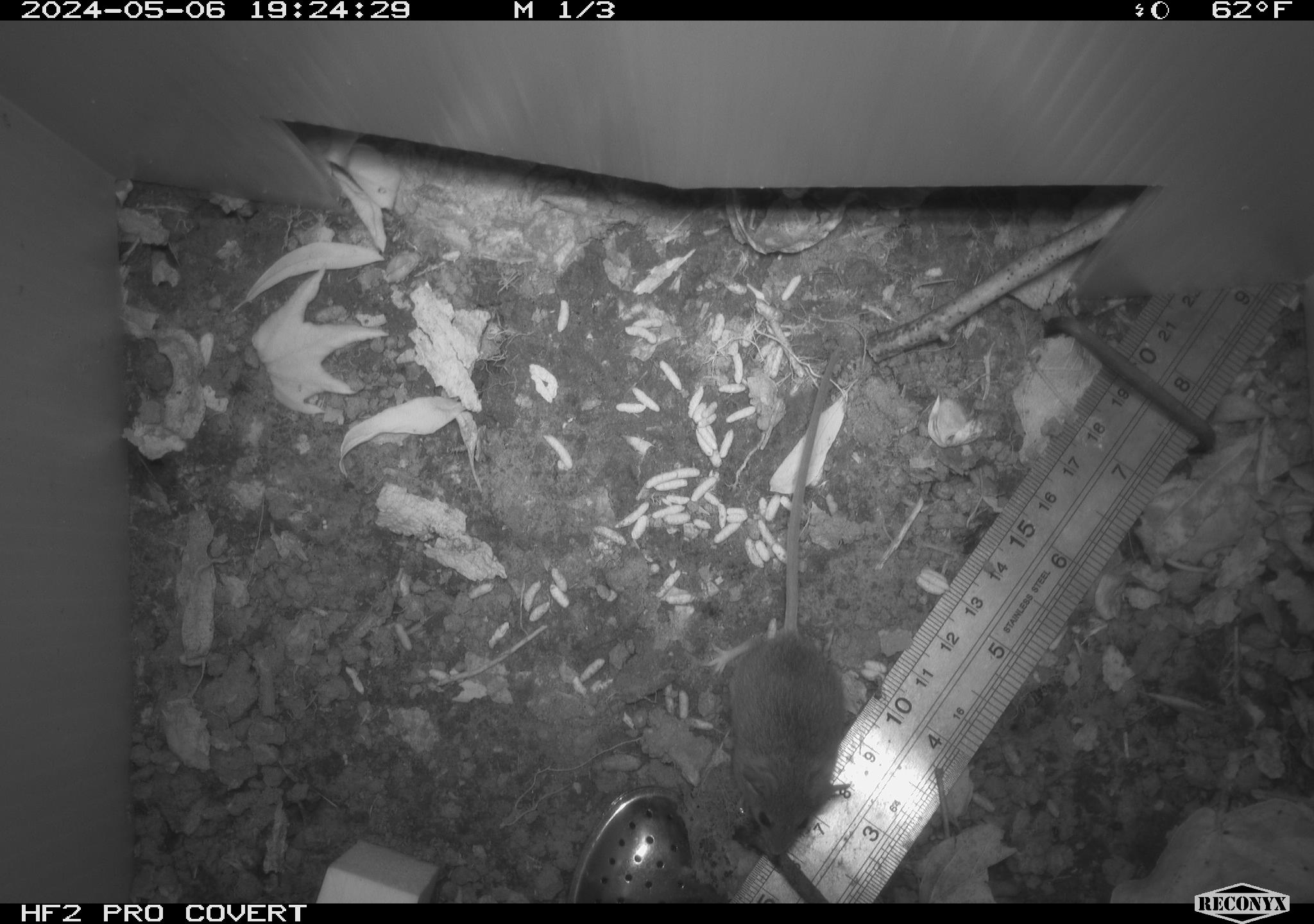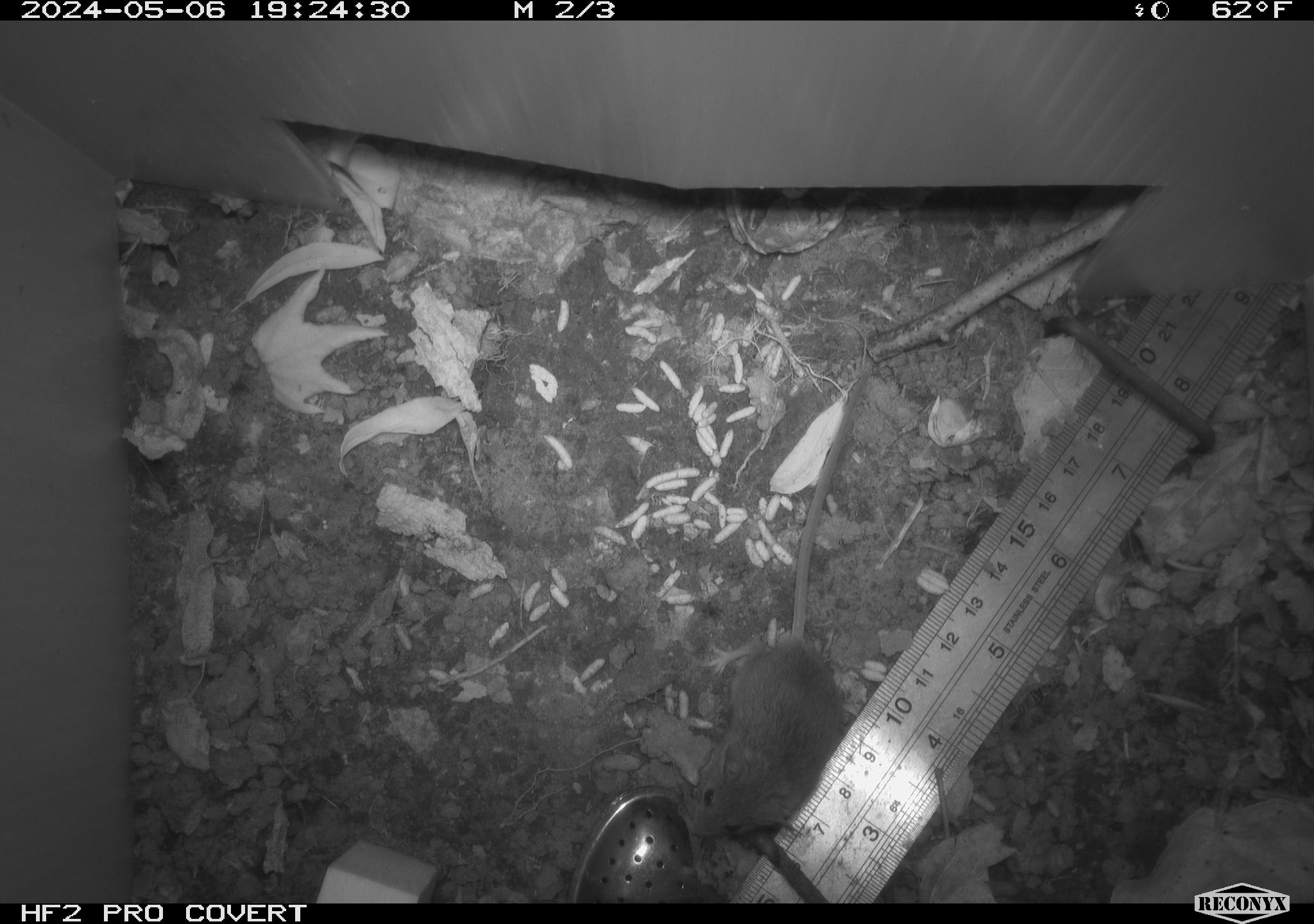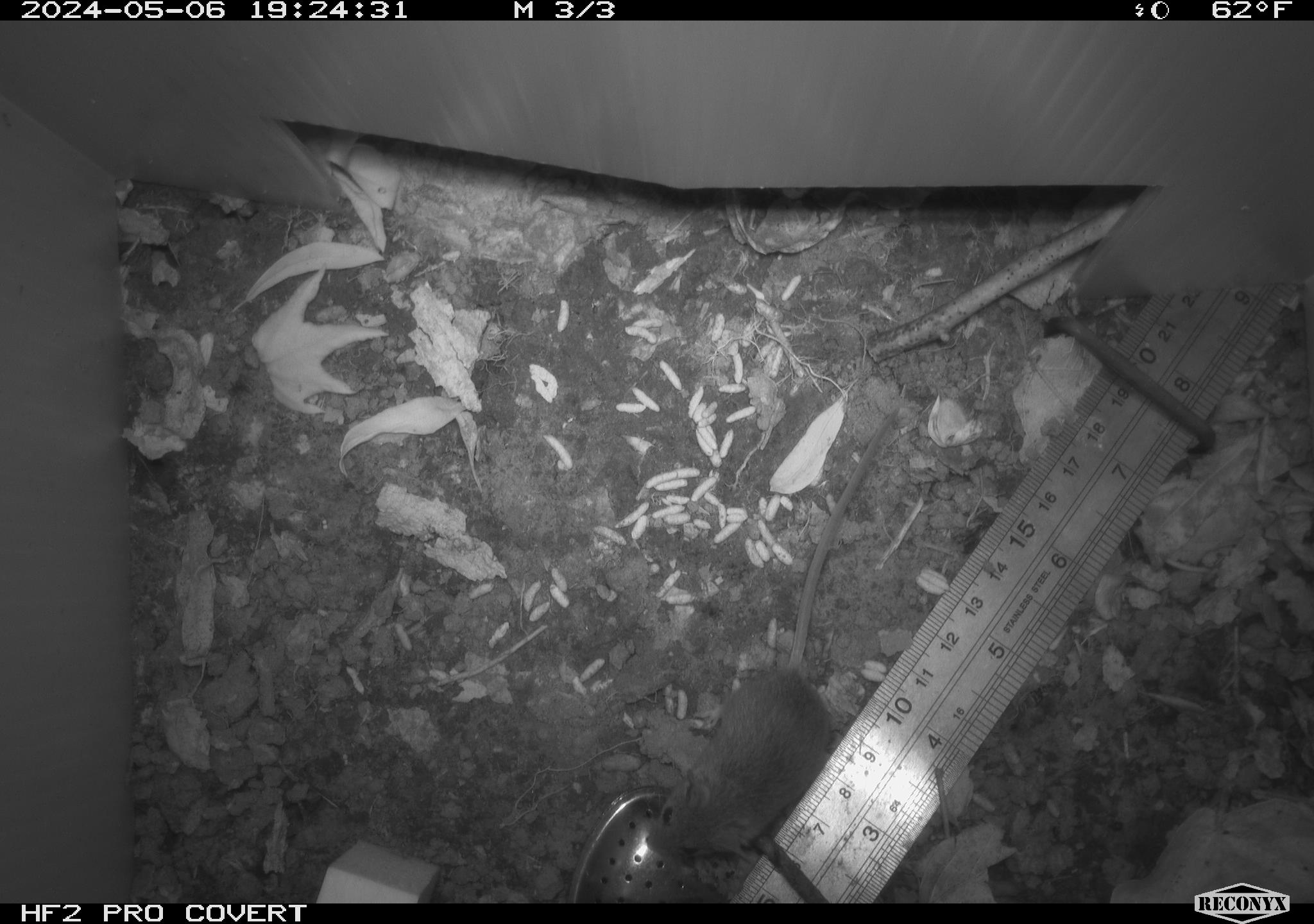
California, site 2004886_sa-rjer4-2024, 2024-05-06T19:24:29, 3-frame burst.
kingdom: Animalia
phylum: Chordata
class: Mammalia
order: Rodentia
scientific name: Rodentia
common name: mouse species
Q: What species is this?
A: Mouse species (Rodentia).